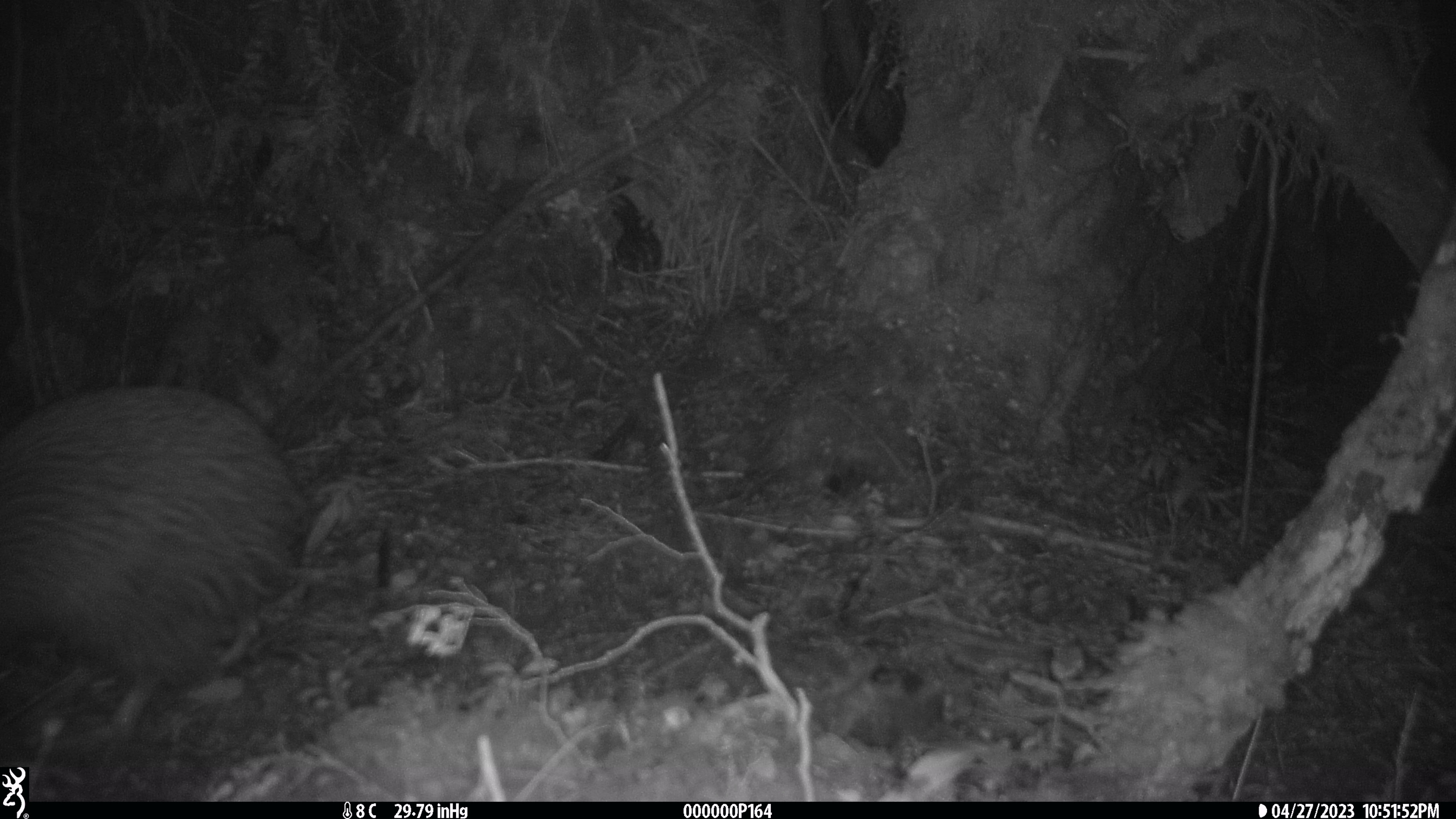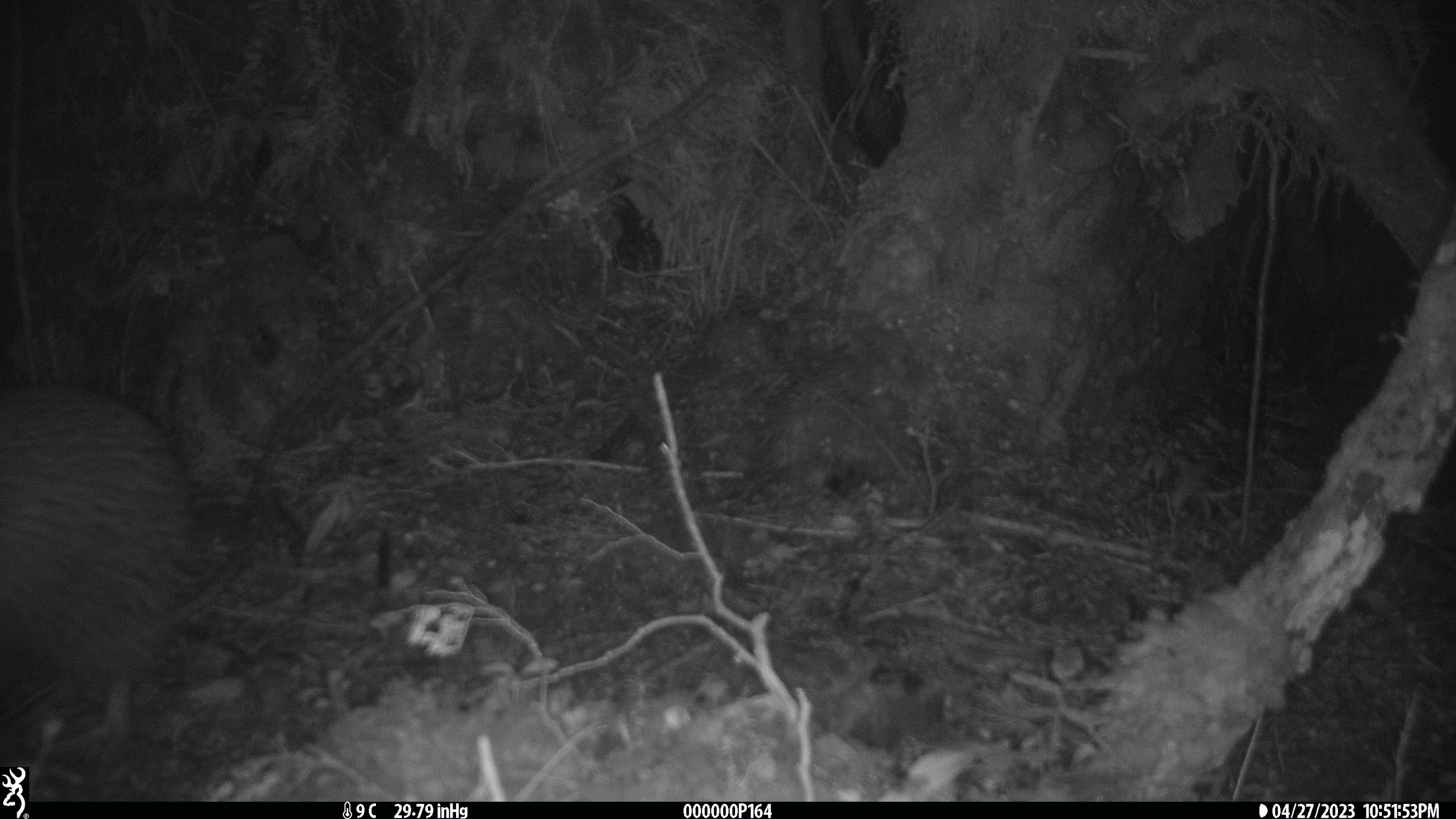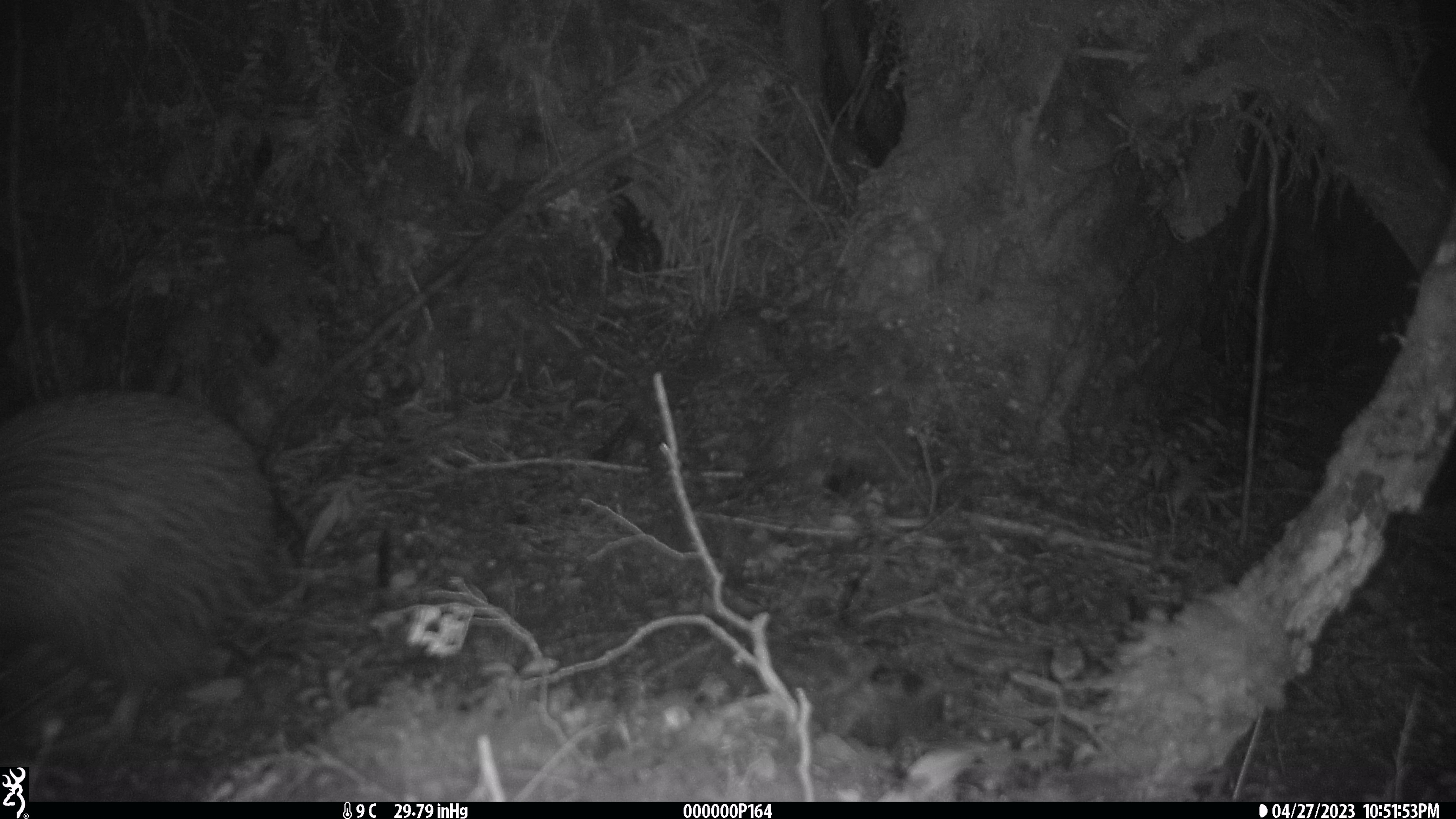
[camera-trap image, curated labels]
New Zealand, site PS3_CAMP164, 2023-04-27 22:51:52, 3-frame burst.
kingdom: Animalia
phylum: Chordata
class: Aves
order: Apterygiformes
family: Apterygidae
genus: Apteryx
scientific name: Apteryx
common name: kiwi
Kiwi (Apteryx).